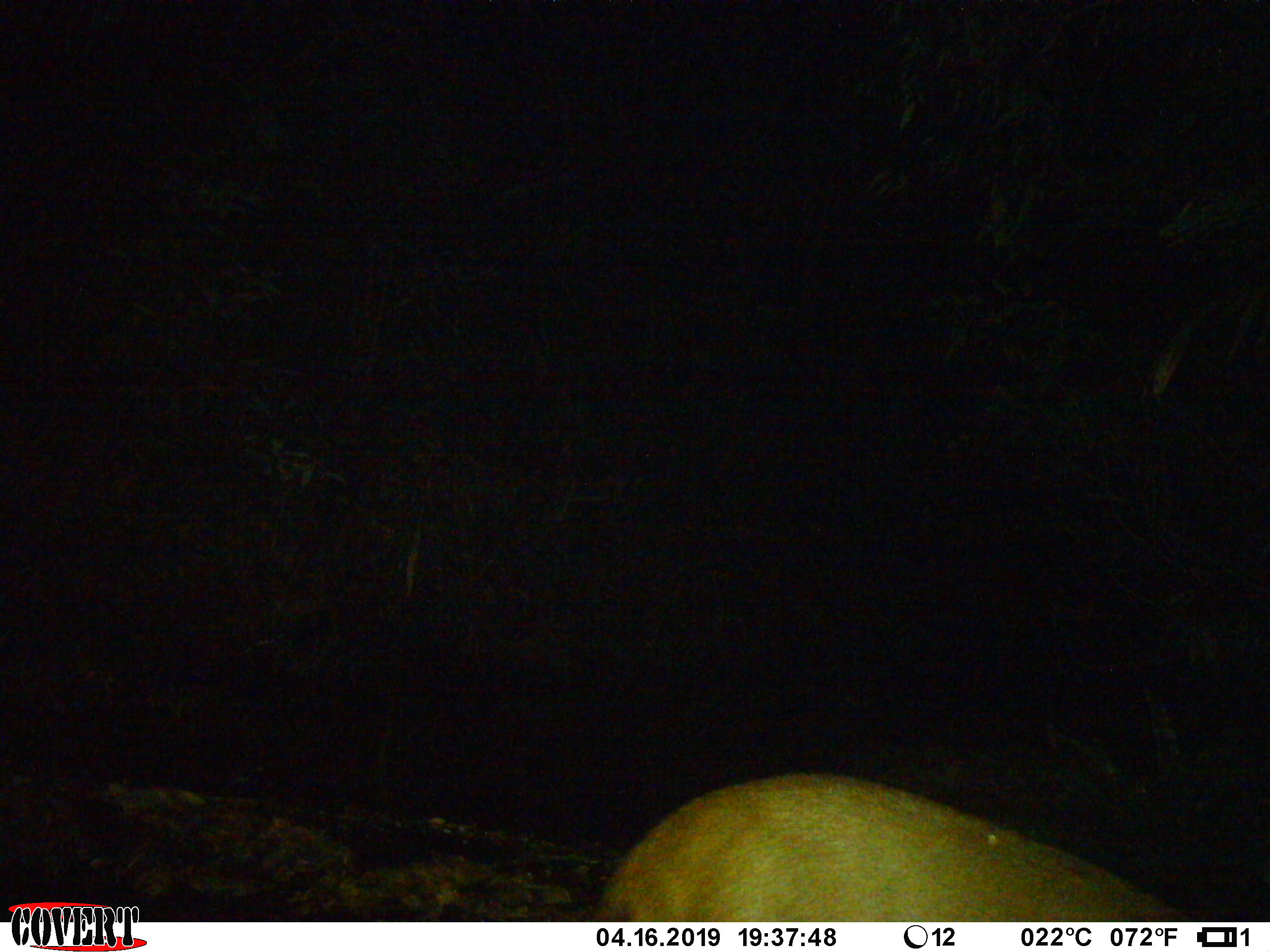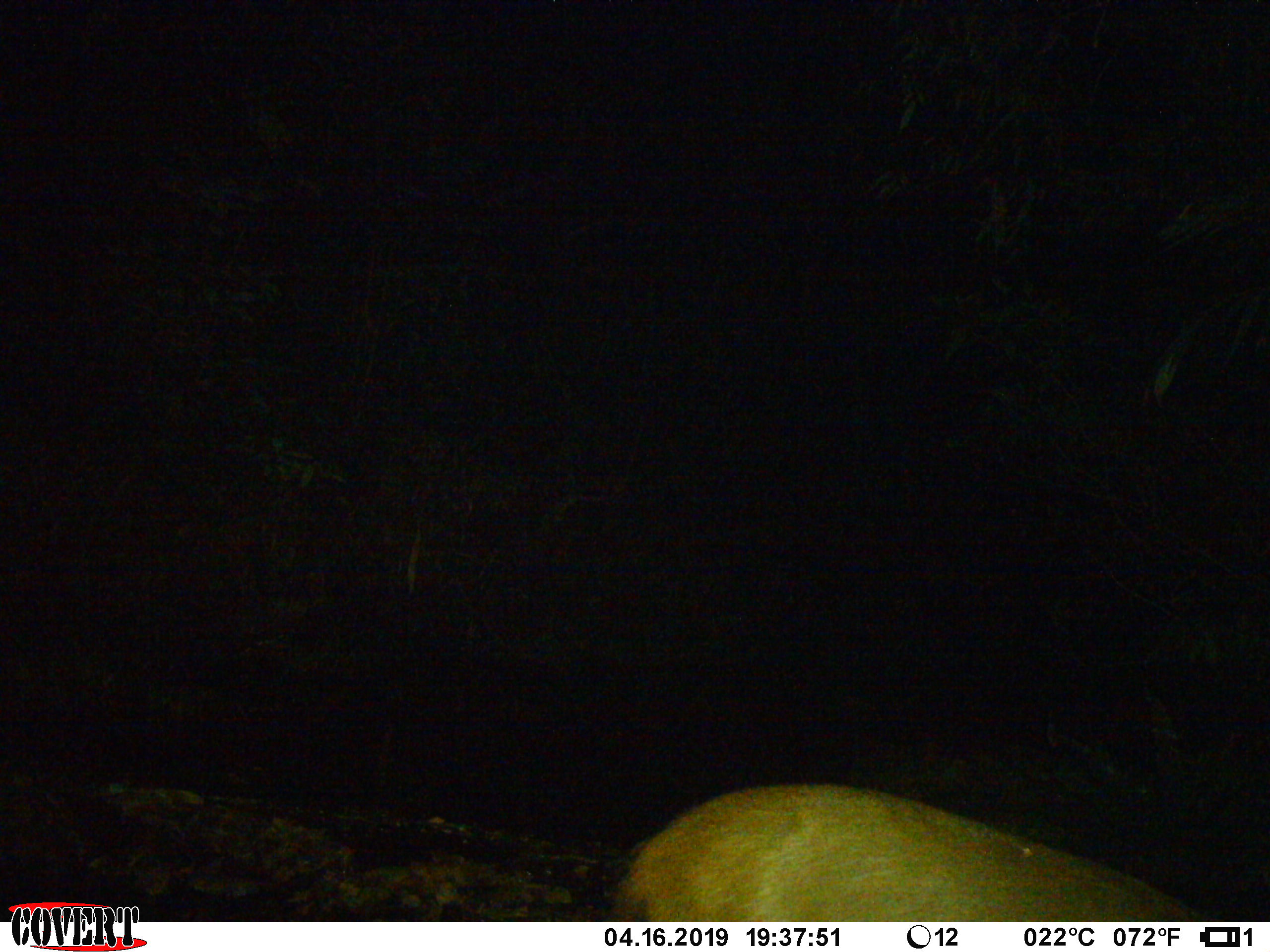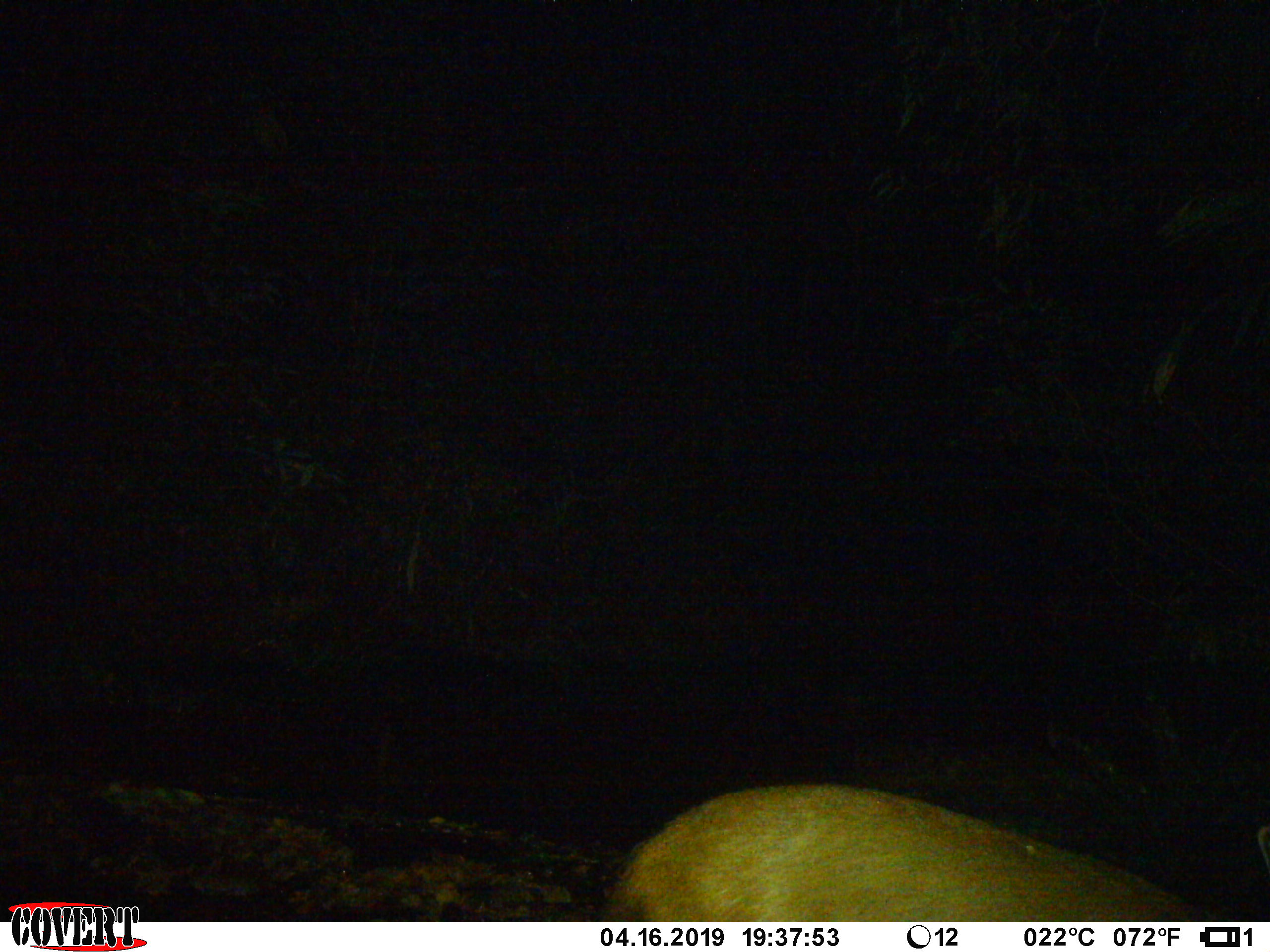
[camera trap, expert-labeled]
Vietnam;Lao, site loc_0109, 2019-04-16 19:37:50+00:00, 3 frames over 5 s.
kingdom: Animalia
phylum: Chordata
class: Mammalia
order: Artiodactyla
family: Cervidae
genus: Rusa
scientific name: Rusa unicolor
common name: sambar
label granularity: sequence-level